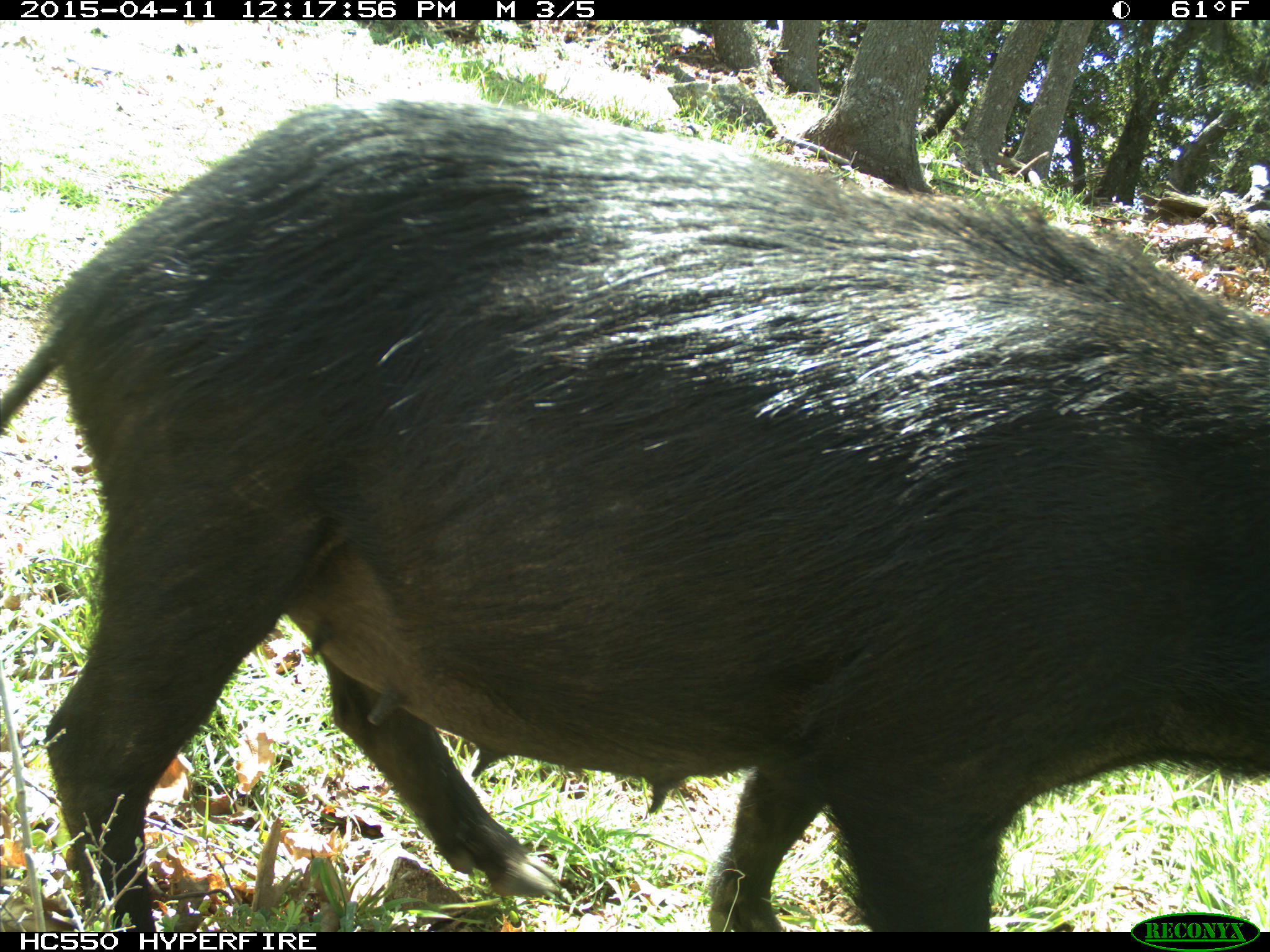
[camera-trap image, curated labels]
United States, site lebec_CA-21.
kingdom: Animalia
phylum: Chordata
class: Mammalia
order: Artiodactyla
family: Suidae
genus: Sus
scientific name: Sus scrofa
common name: wild boar